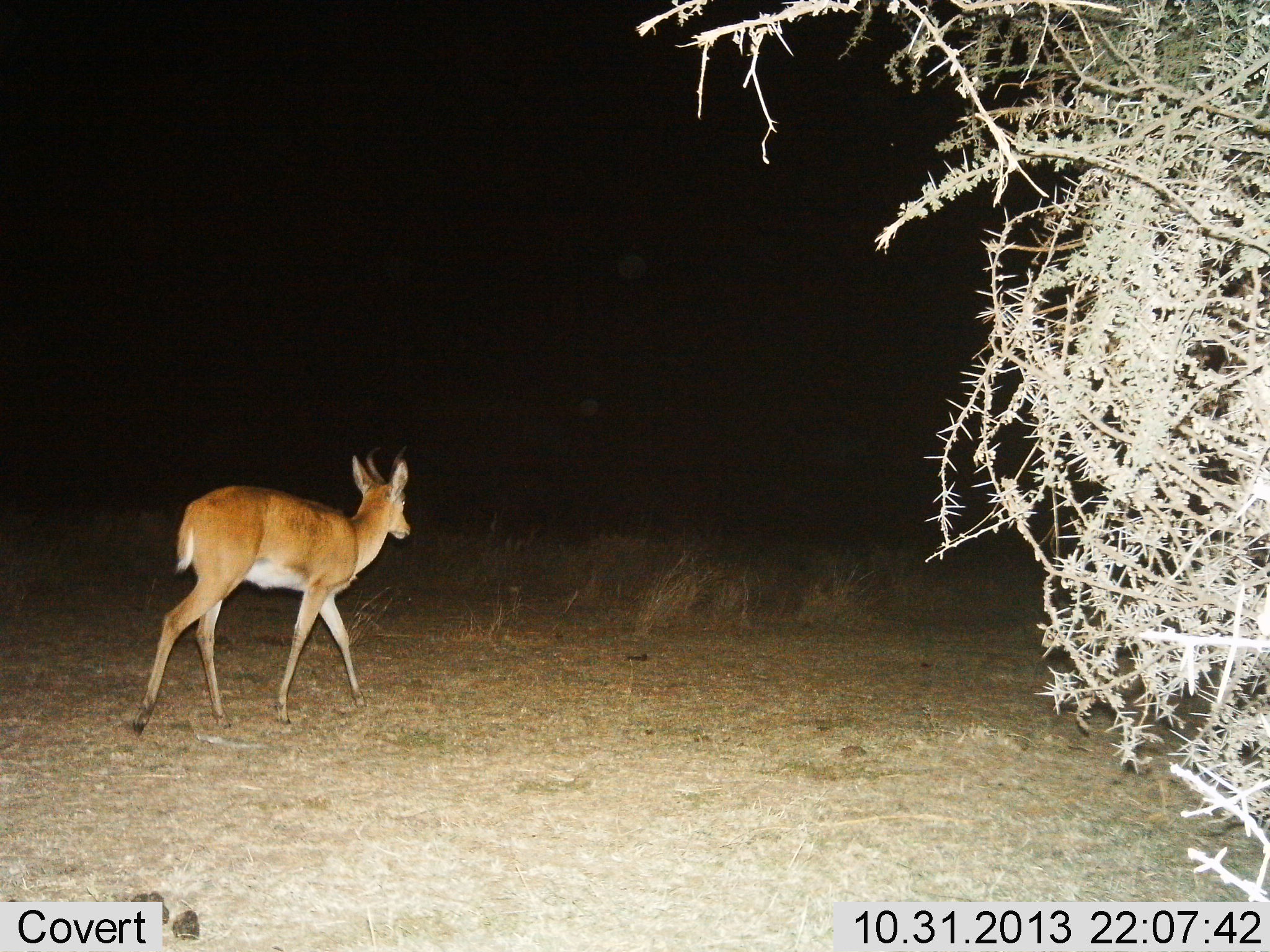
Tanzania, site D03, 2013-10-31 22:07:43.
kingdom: Animalia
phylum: Chordata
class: Mammalia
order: Artiodactyla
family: Bovidae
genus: Redunca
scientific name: Redunca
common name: reedbuck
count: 1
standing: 0%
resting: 0%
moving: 100%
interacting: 0%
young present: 0%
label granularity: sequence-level